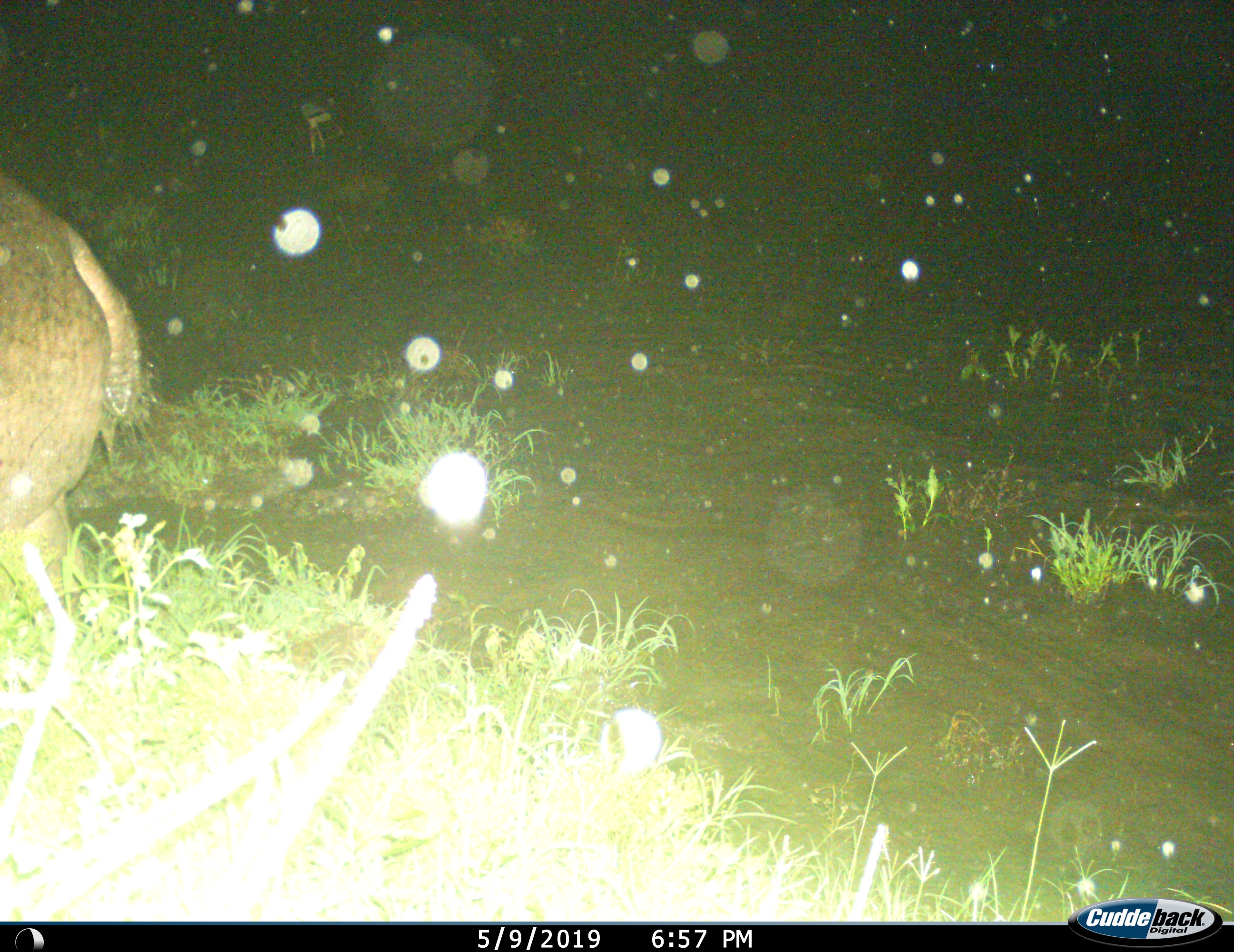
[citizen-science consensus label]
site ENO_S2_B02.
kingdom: Animalia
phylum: Chordata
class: Mammalia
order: Artiodactyla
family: Hippopotamidae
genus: Hippopotamus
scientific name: Hippopotamus amphibius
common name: hippopotamus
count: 1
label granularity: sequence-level